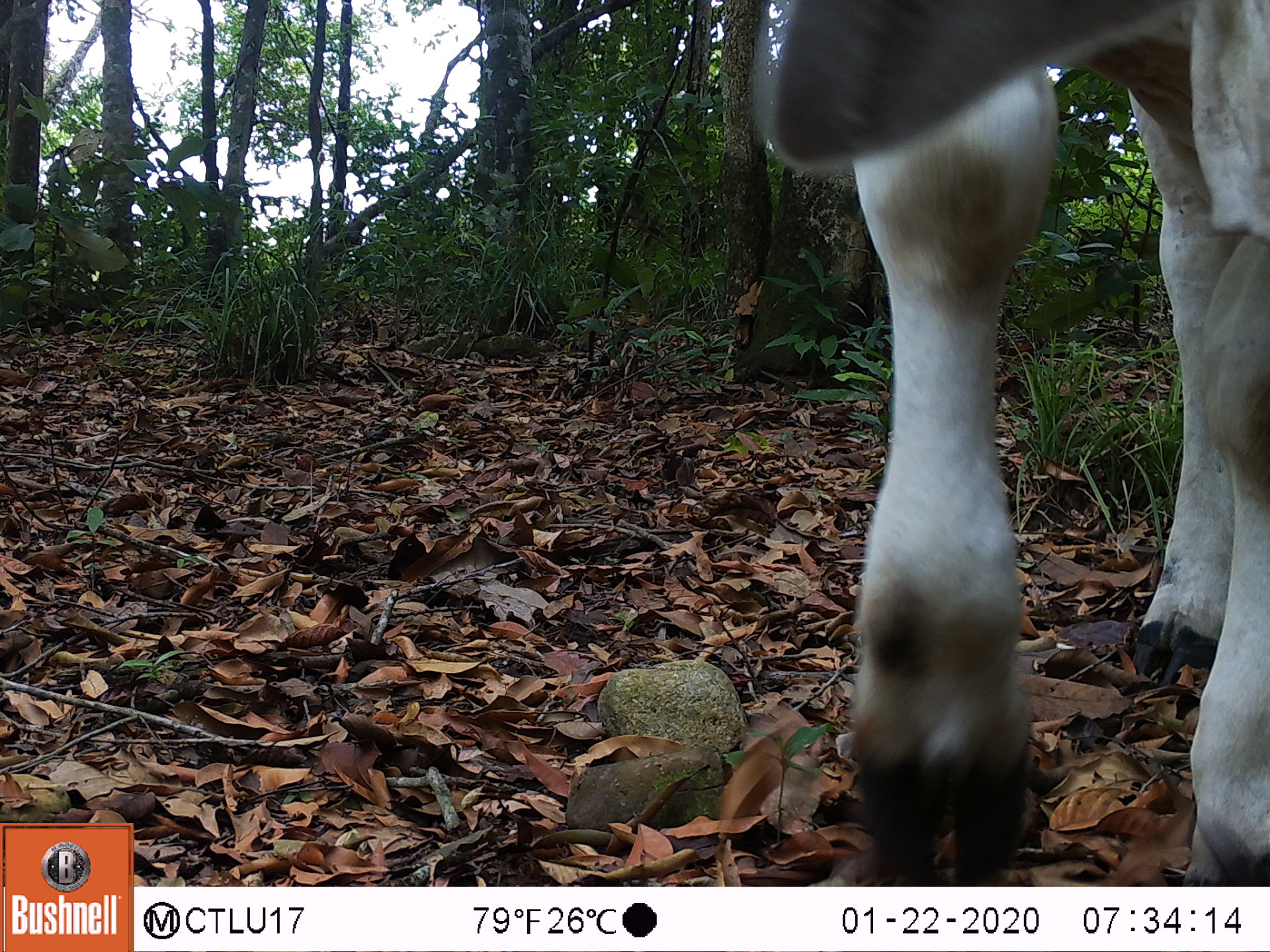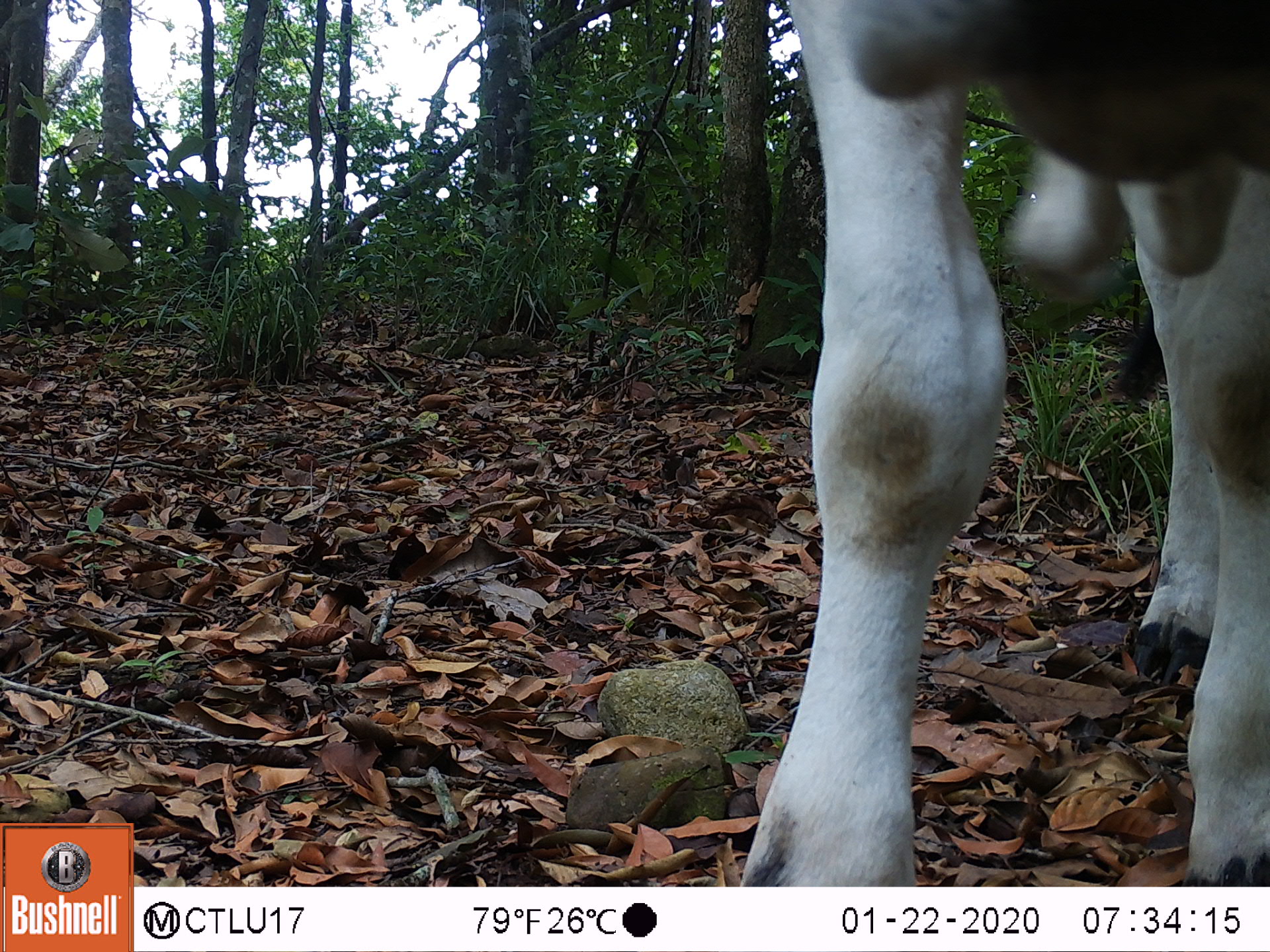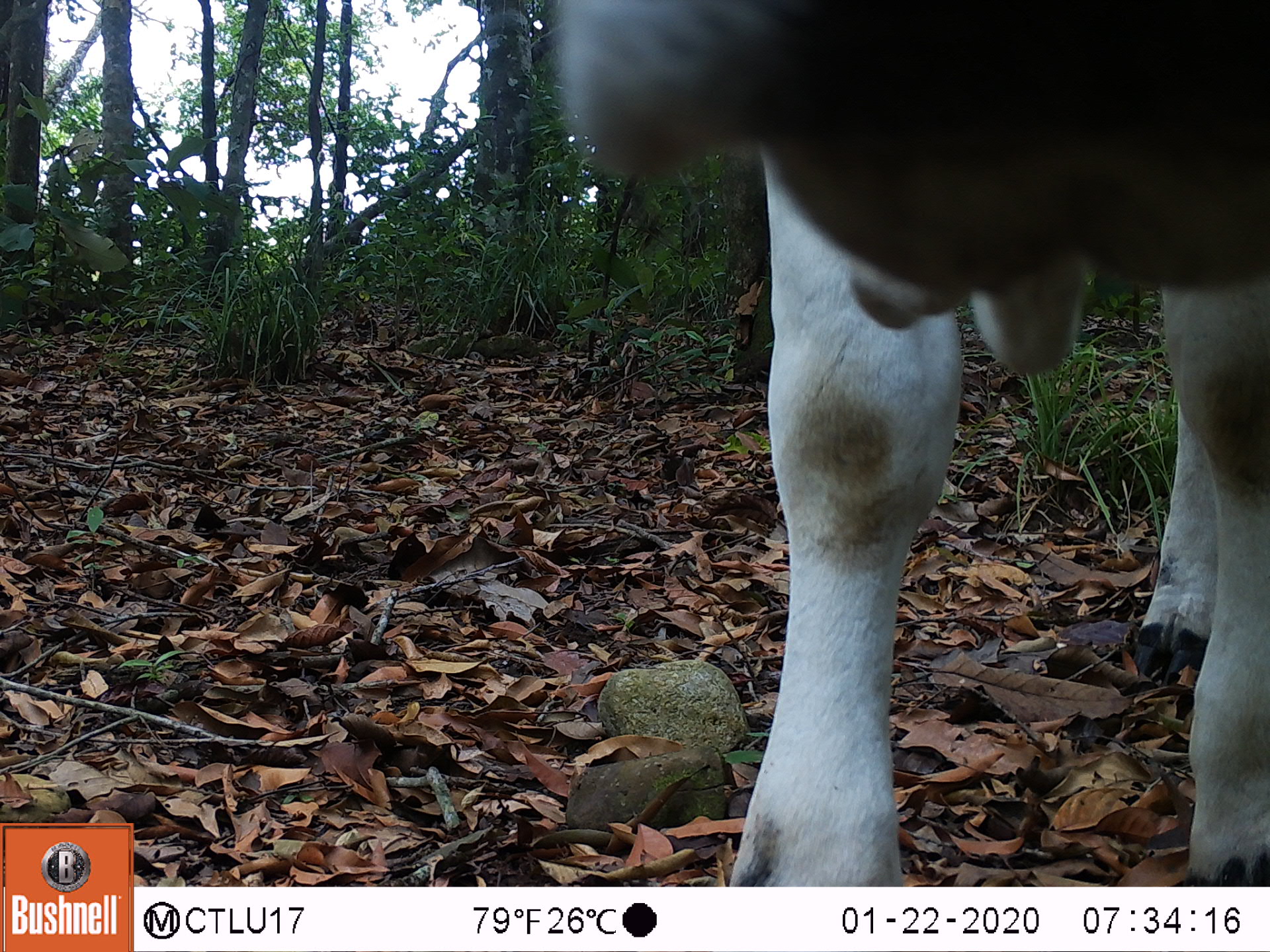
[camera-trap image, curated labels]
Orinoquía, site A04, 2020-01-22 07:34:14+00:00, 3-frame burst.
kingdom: Animalia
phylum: Chordata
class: Mammalia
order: Artiodactyla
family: Bovidae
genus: Bos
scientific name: Bos taurus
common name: cow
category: cattle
Cattle (cow) (Bos taurus).